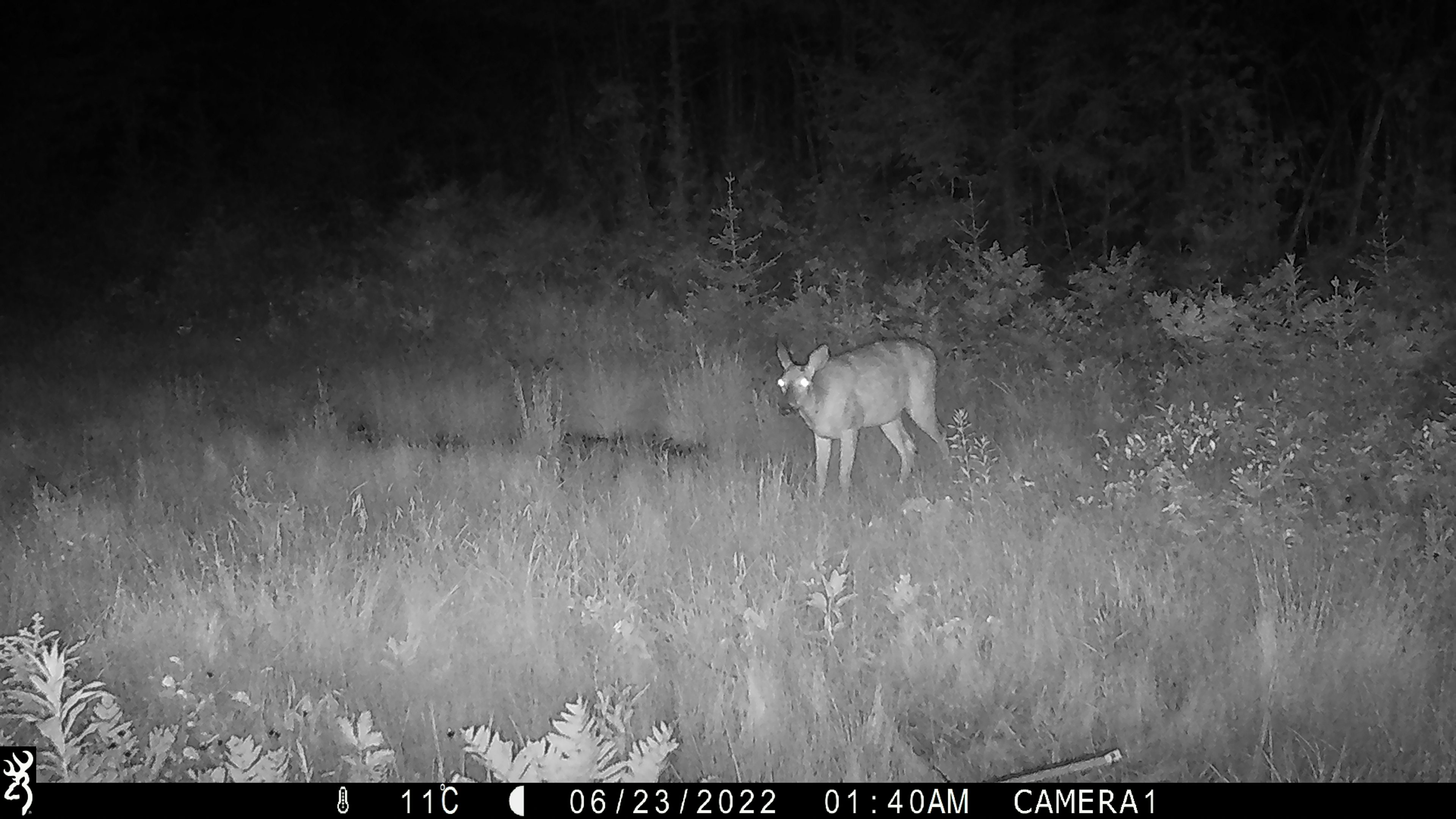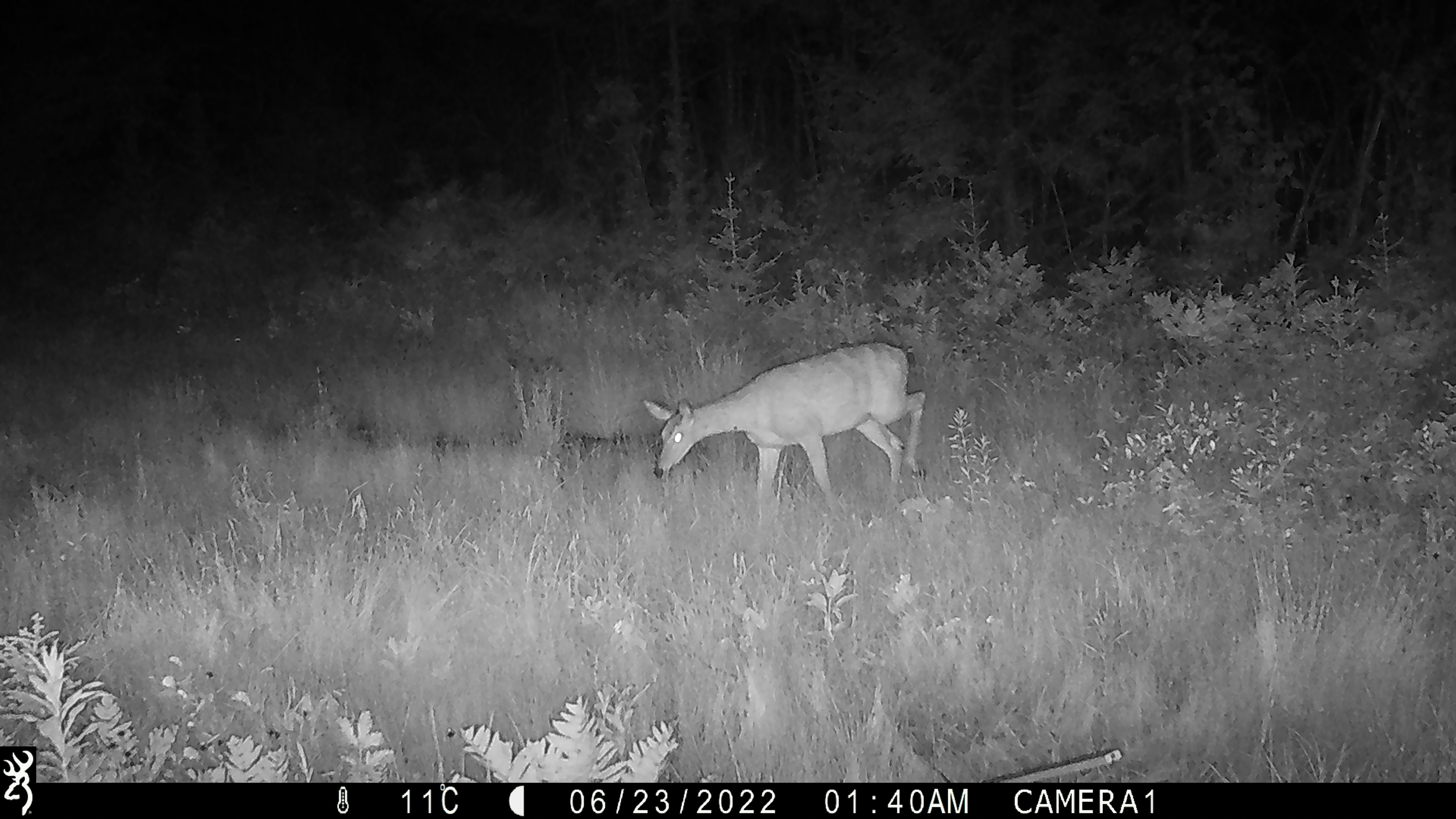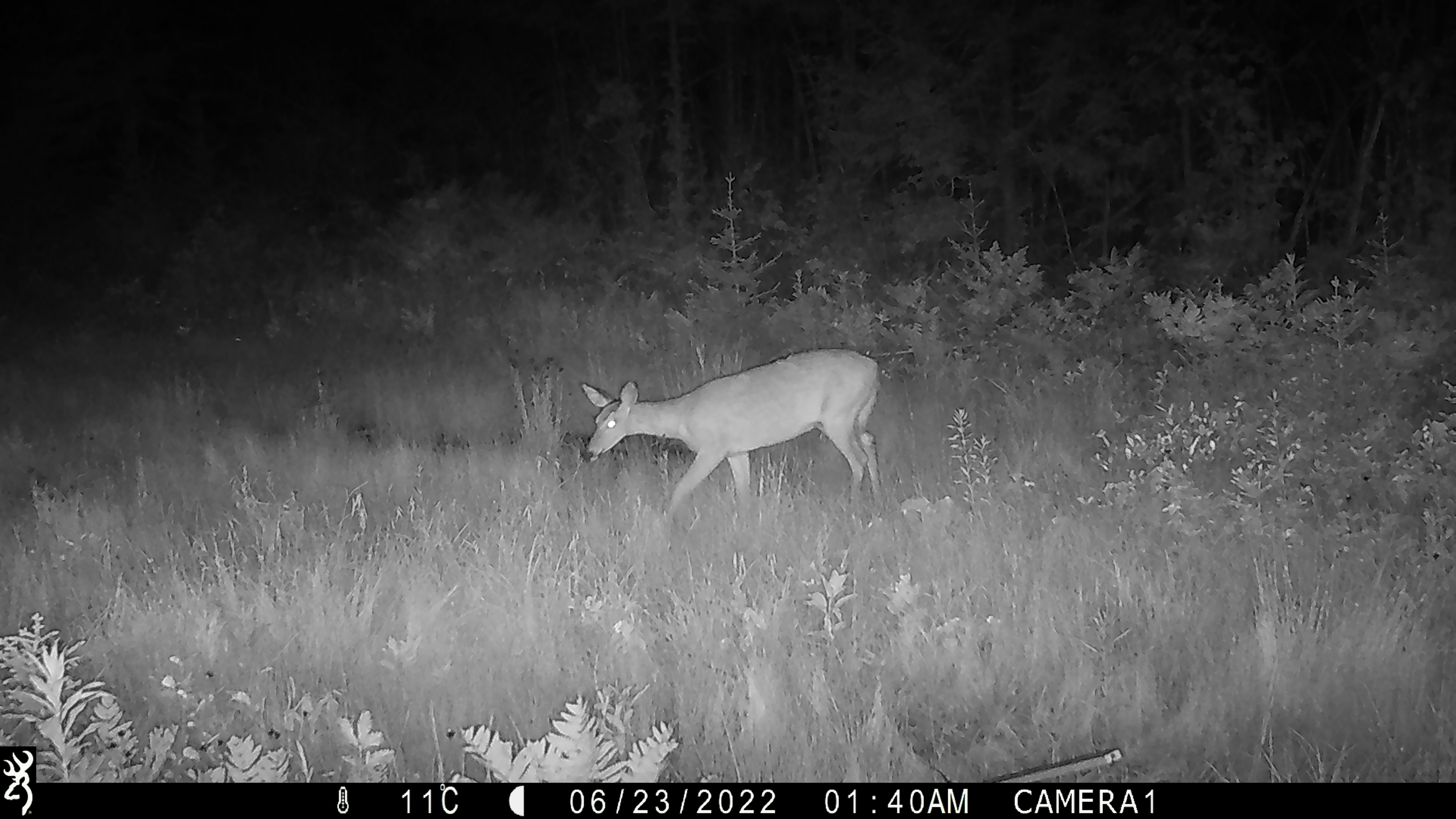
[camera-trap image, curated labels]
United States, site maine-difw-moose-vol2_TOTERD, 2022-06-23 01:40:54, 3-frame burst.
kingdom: Animalia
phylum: Chordata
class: Mammalia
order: Artiodactyla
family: Cervidae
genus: Odocoileus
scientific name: Odocoileus virginianus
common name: white-tailed deer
White-tailed deer (Odocoileus virginianus).